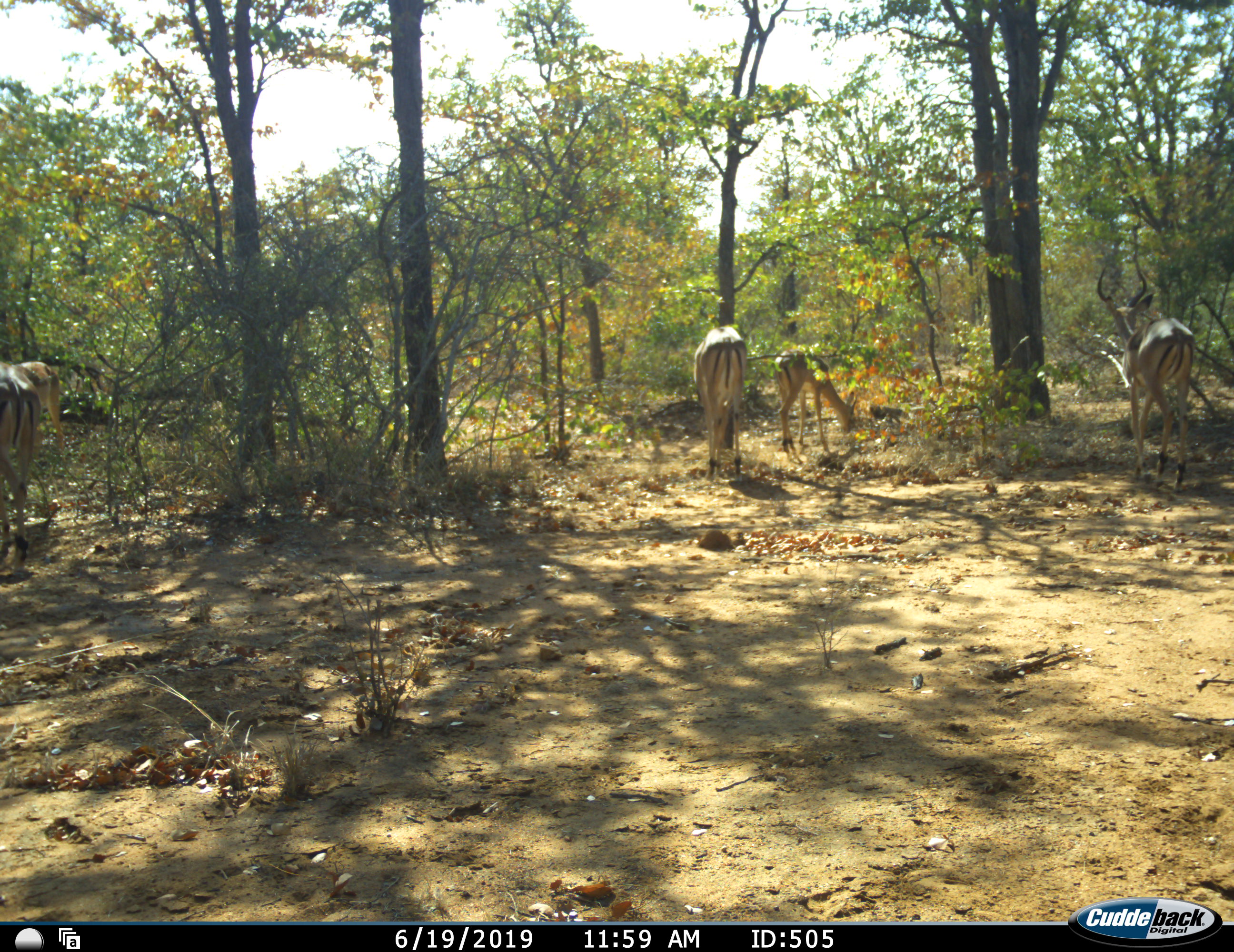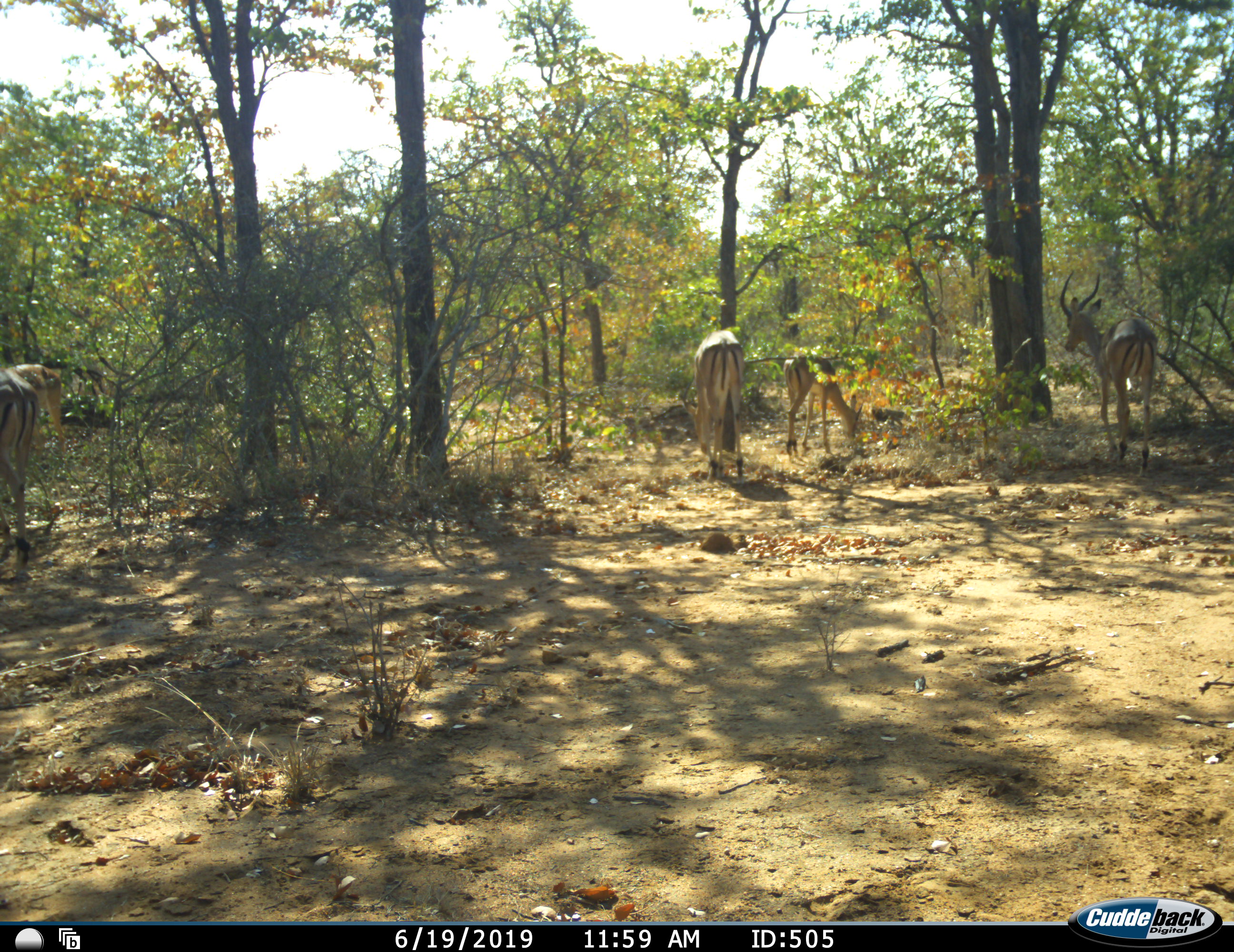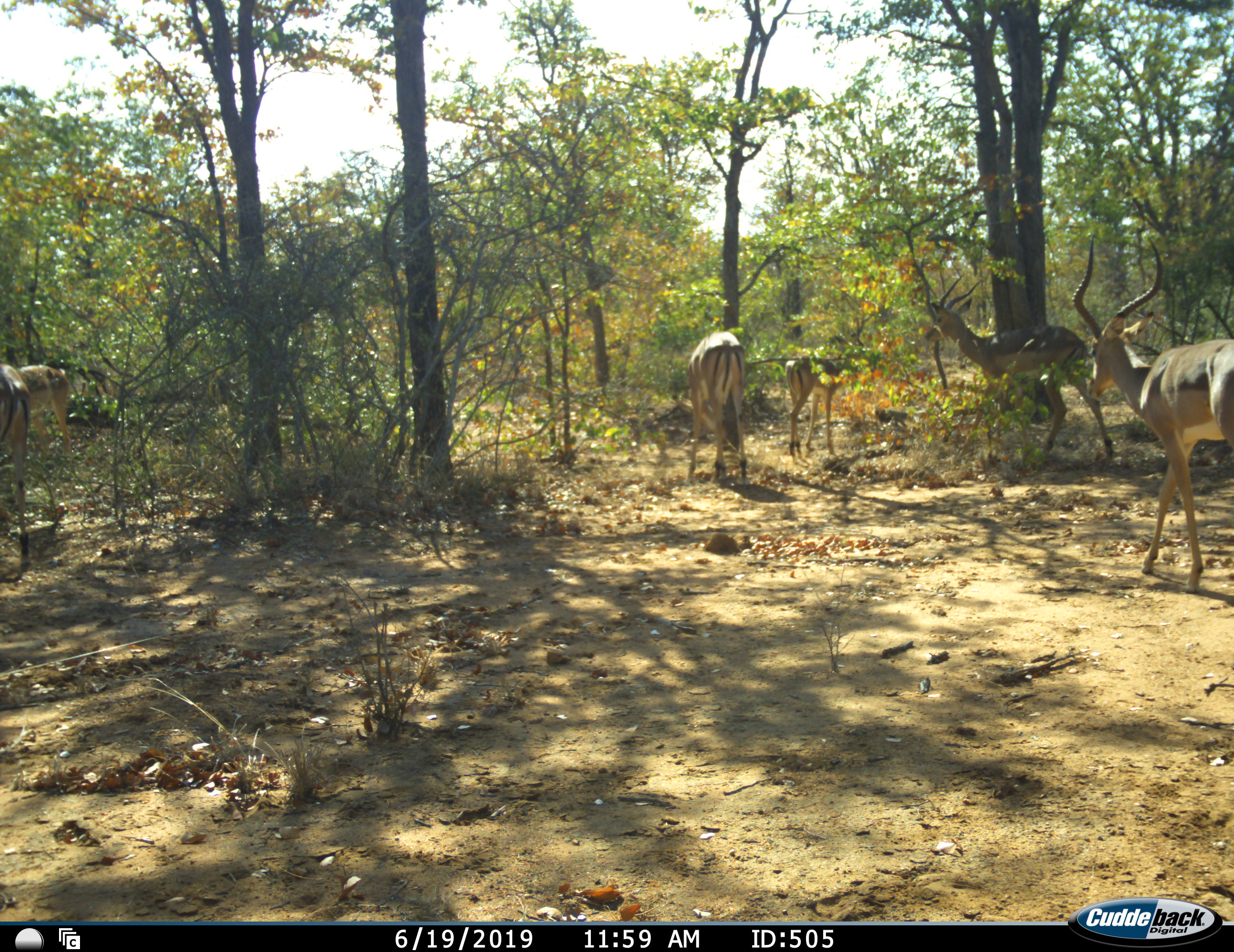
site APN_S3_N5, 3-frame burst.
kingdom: Animalia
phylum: Chordata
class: Mammalia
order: Artiodactyla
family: Bovidae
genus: Aepyceros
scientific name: Aepyceros melampus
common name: impala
Impala (Aepyceros melampus), count 6. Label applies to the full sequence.